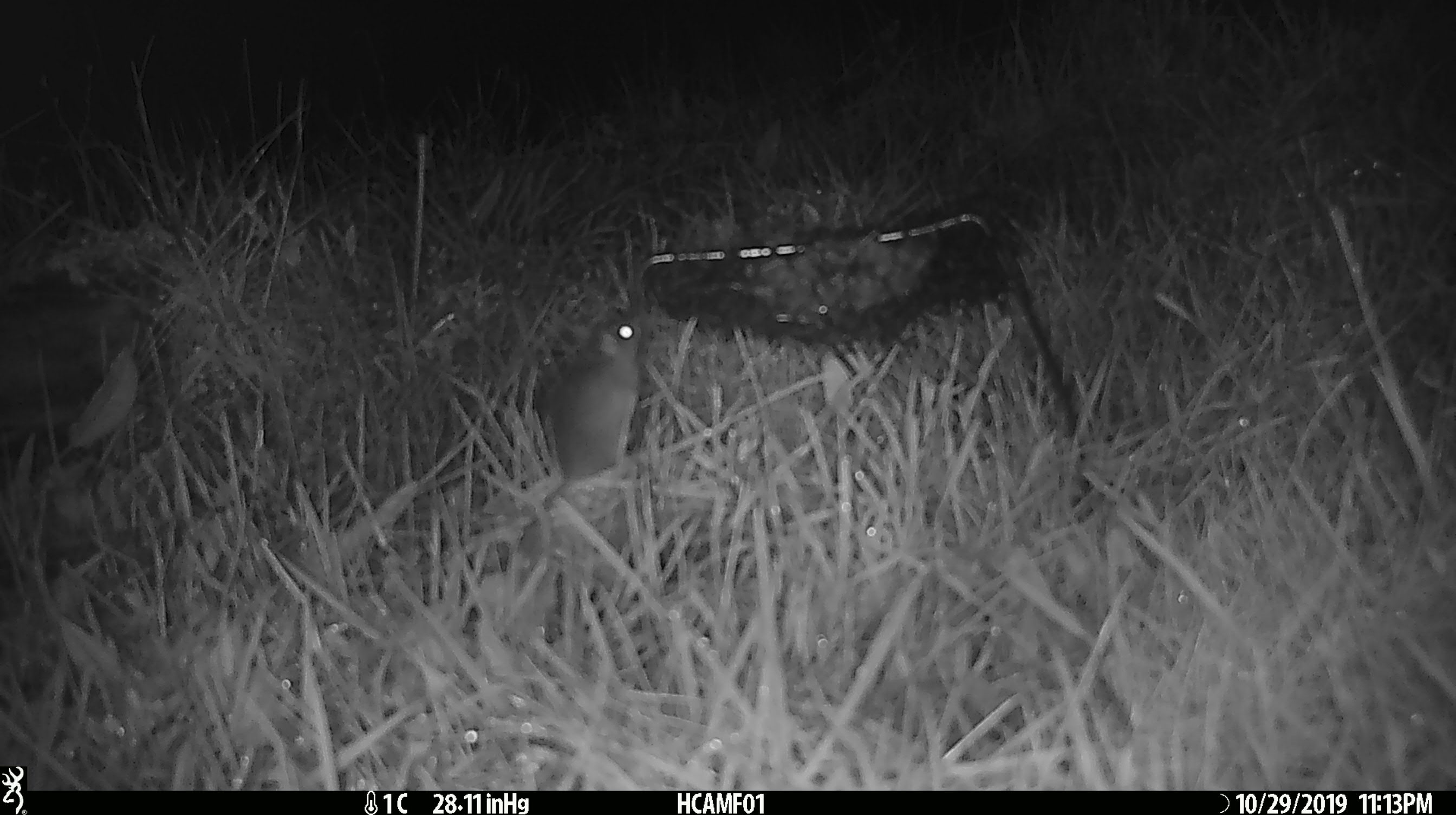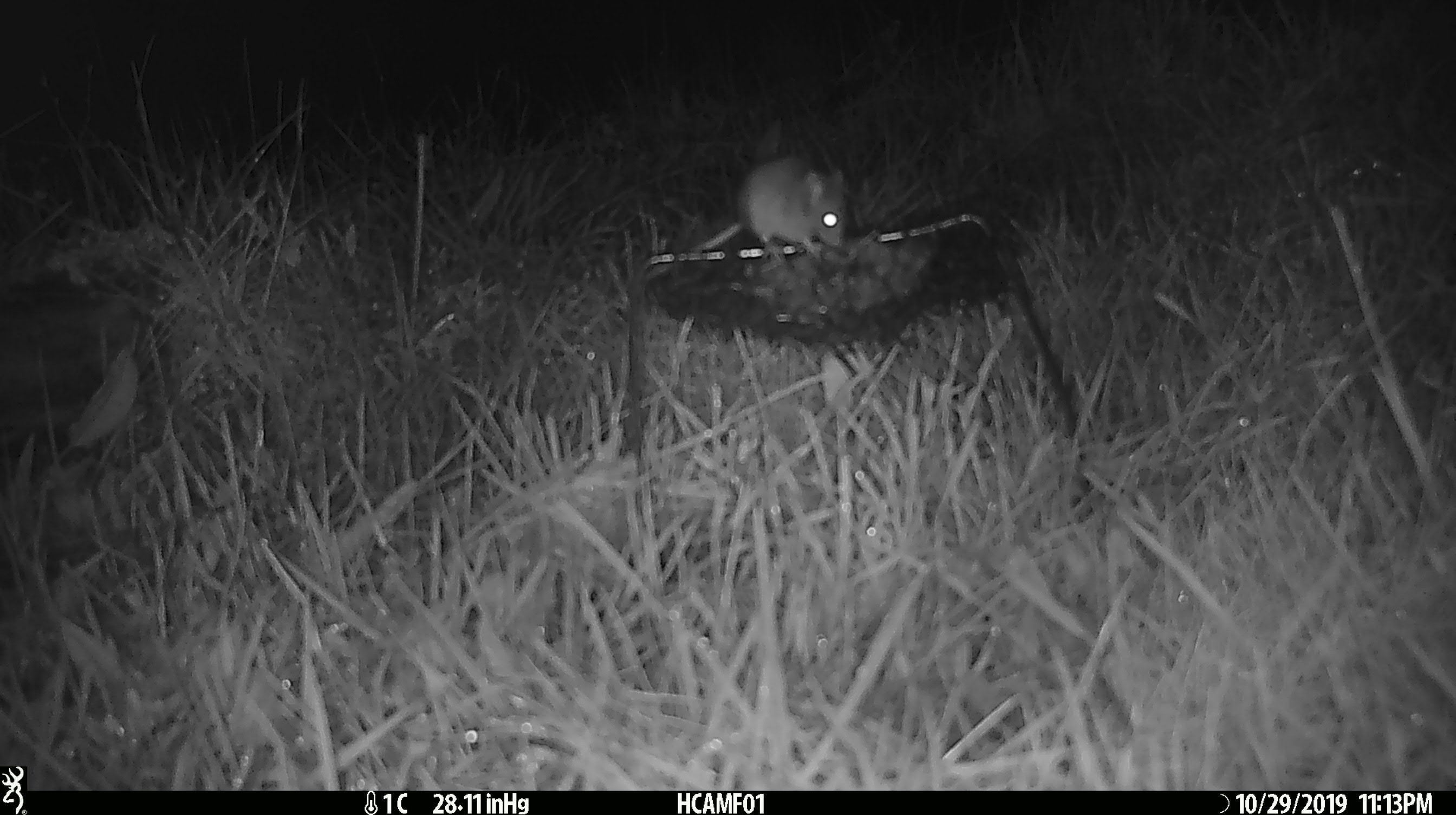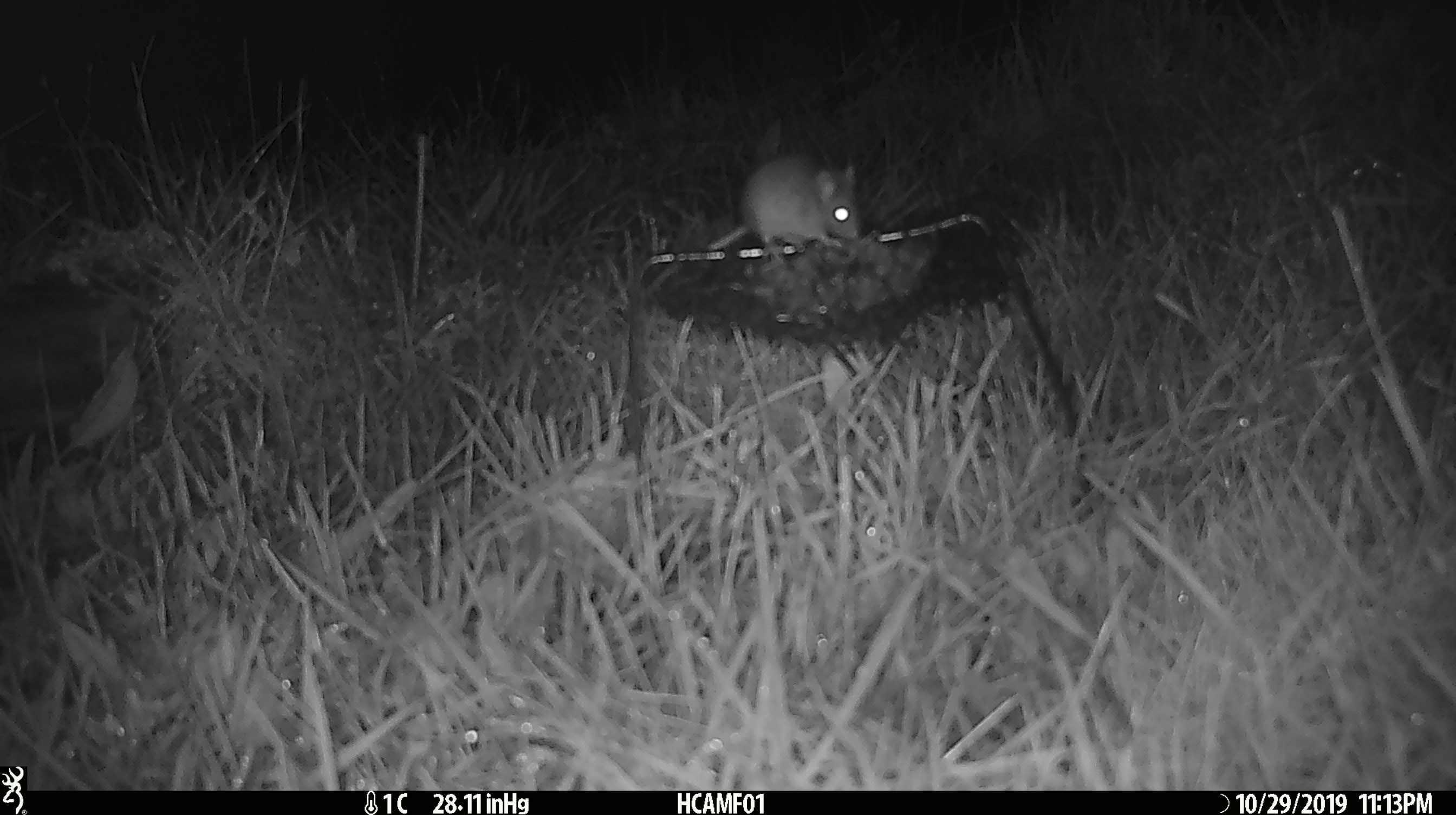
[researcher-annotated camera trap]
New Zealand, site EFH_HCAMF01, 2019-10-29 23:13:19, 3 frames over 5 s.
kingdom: Animalia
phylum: Chordata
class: Mammalia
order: Rodentia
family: Muridae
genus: Mus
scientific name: Mus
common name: mouse